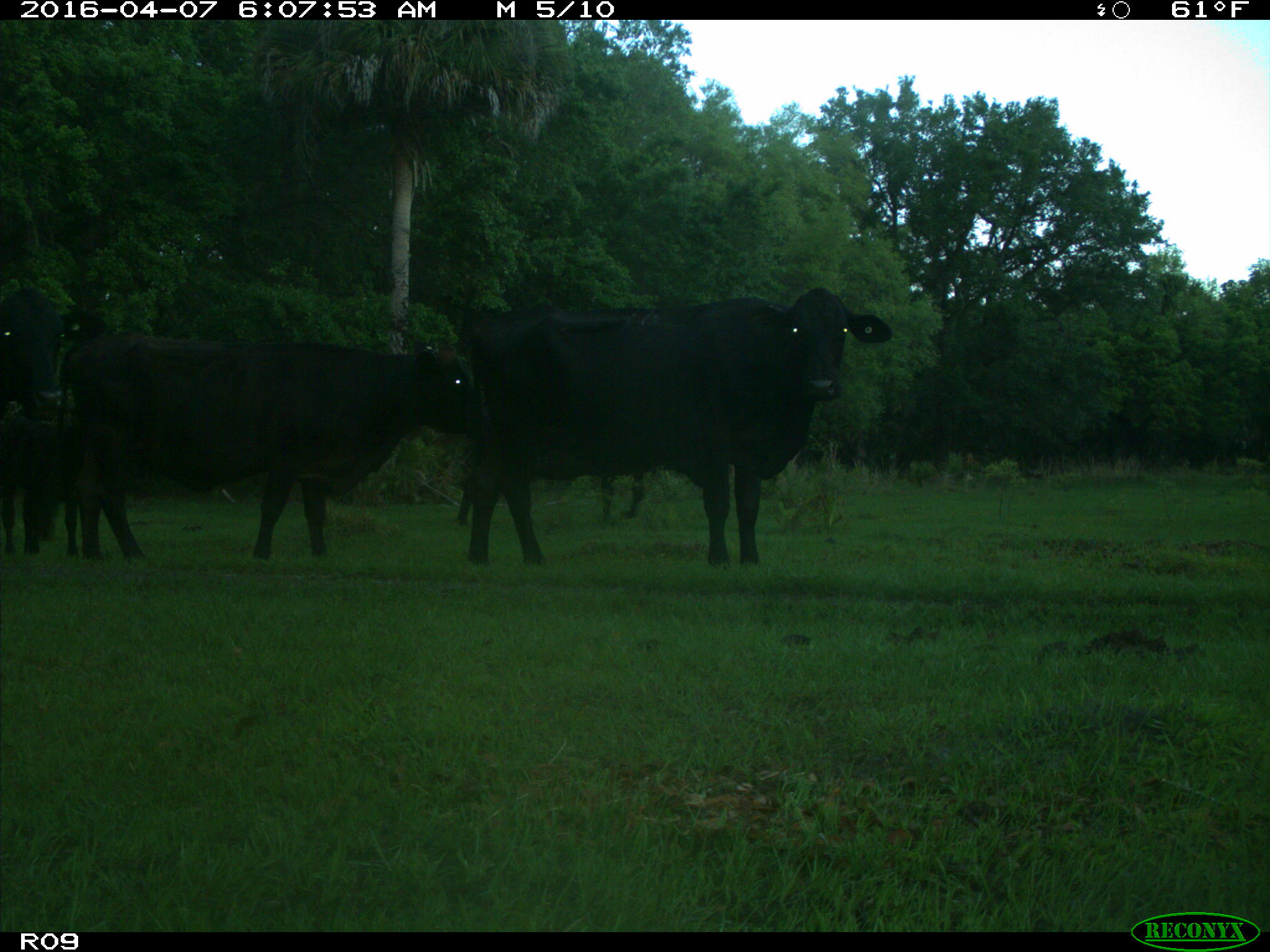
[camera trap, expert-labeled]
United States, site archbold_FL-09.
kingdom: Animalia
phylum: Chordata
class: Mammalia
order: Artiodactyla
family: Bovidae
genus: Bos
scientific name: Bos taurus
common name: domestic cow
Bos taurus (domestic cow).